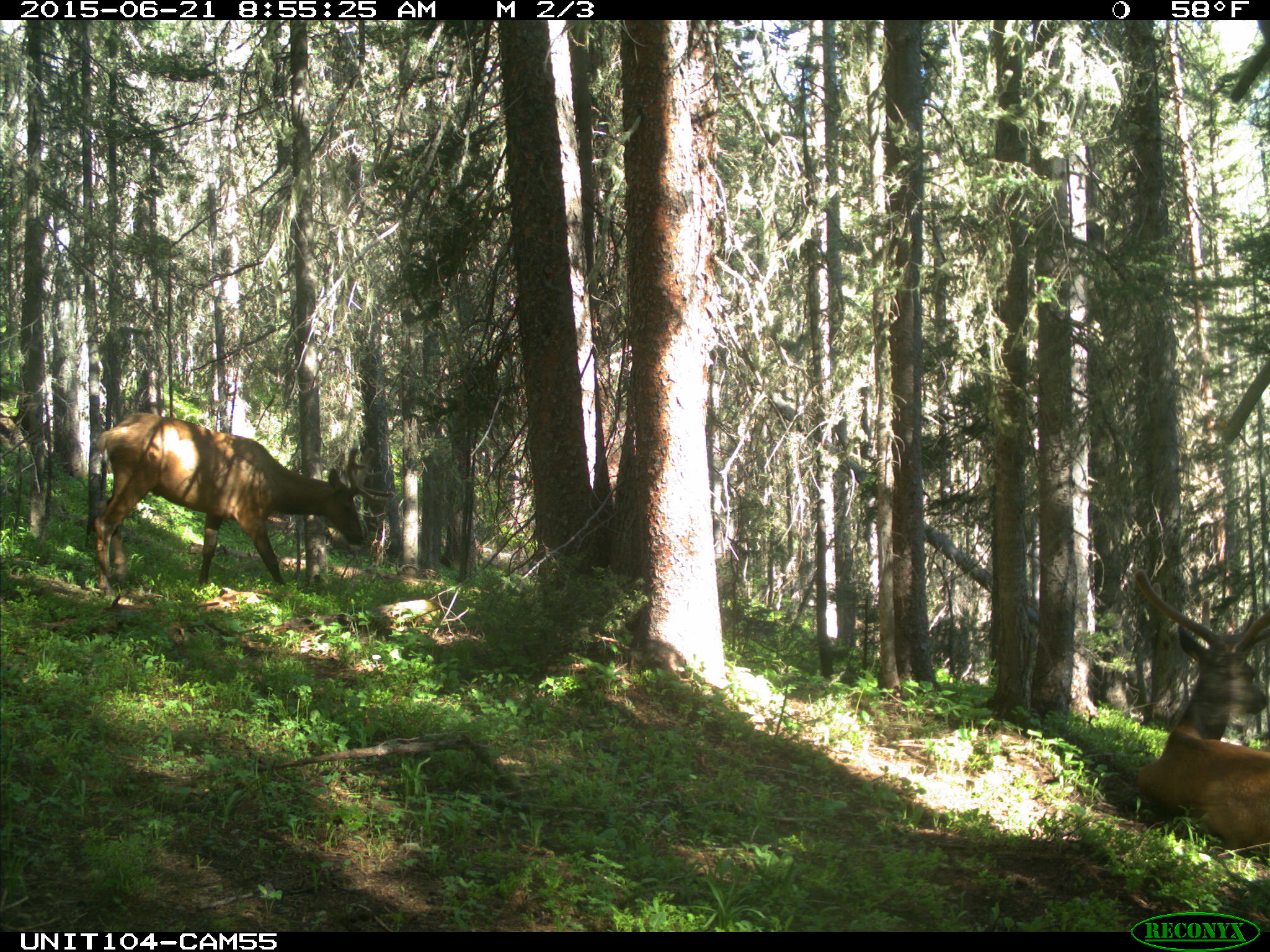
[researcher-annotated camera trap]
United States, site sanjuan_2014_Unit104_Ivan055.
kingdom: Animalia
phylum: Chordata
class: Mammalia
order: Artiodactyla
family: Cervidae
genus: Cervus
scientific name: Cervus elaphus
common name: red deer